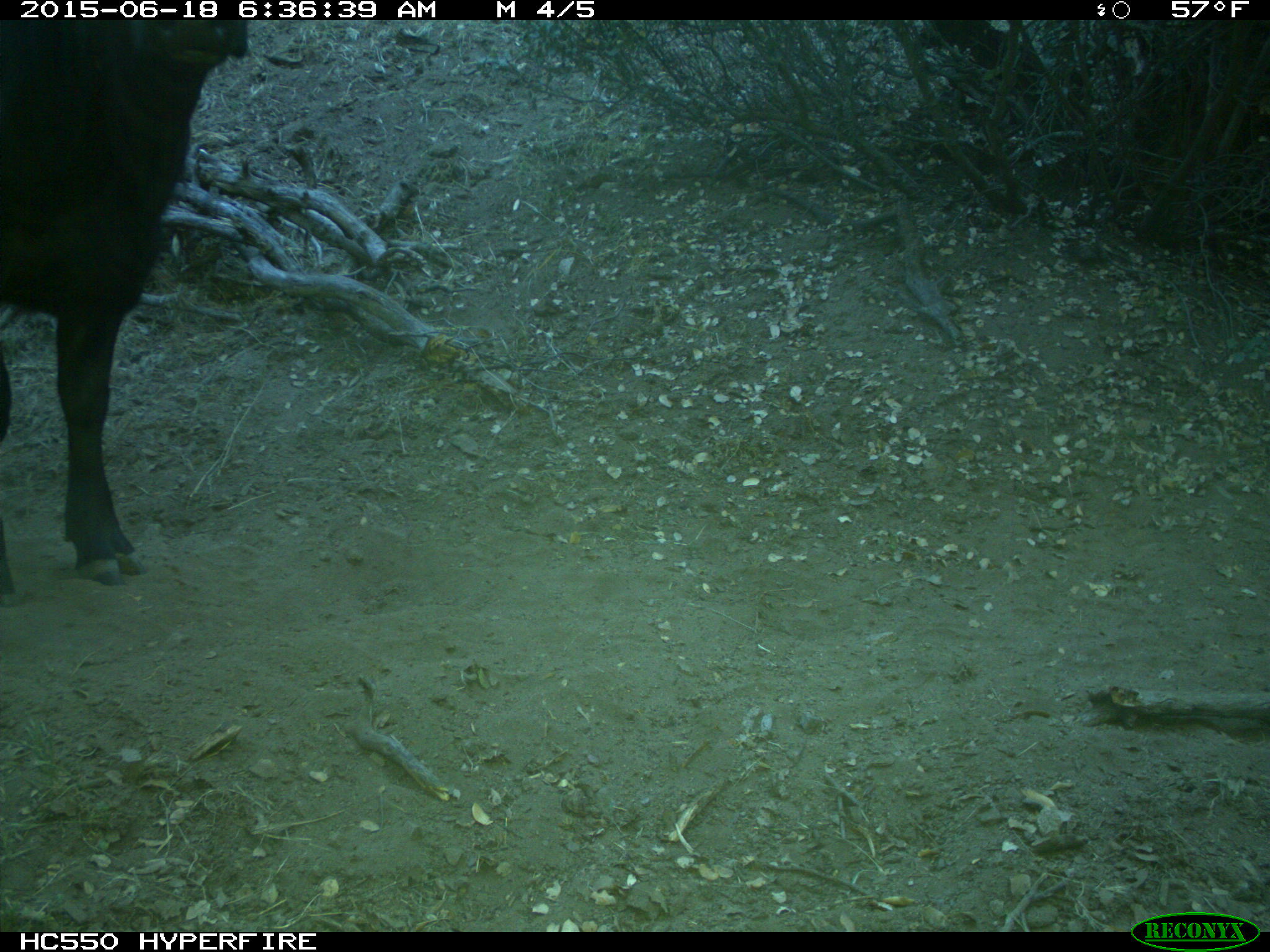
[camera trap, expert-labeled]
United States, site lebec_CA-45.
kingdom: Animalia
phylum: Chordata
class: Mammalia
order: Artiodactyla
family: Bovidae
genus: Bos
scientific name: Bos taurus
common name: domestic cow